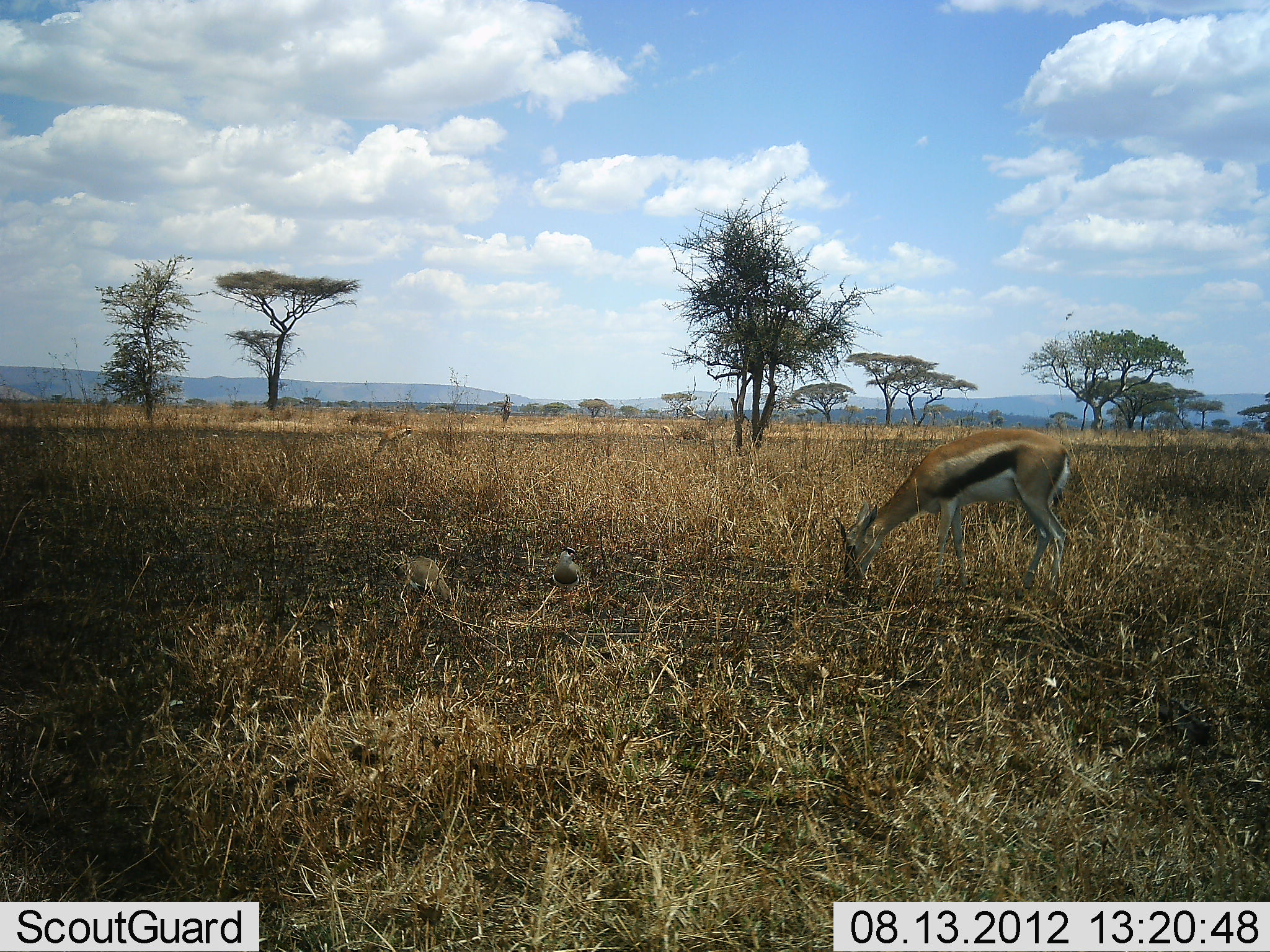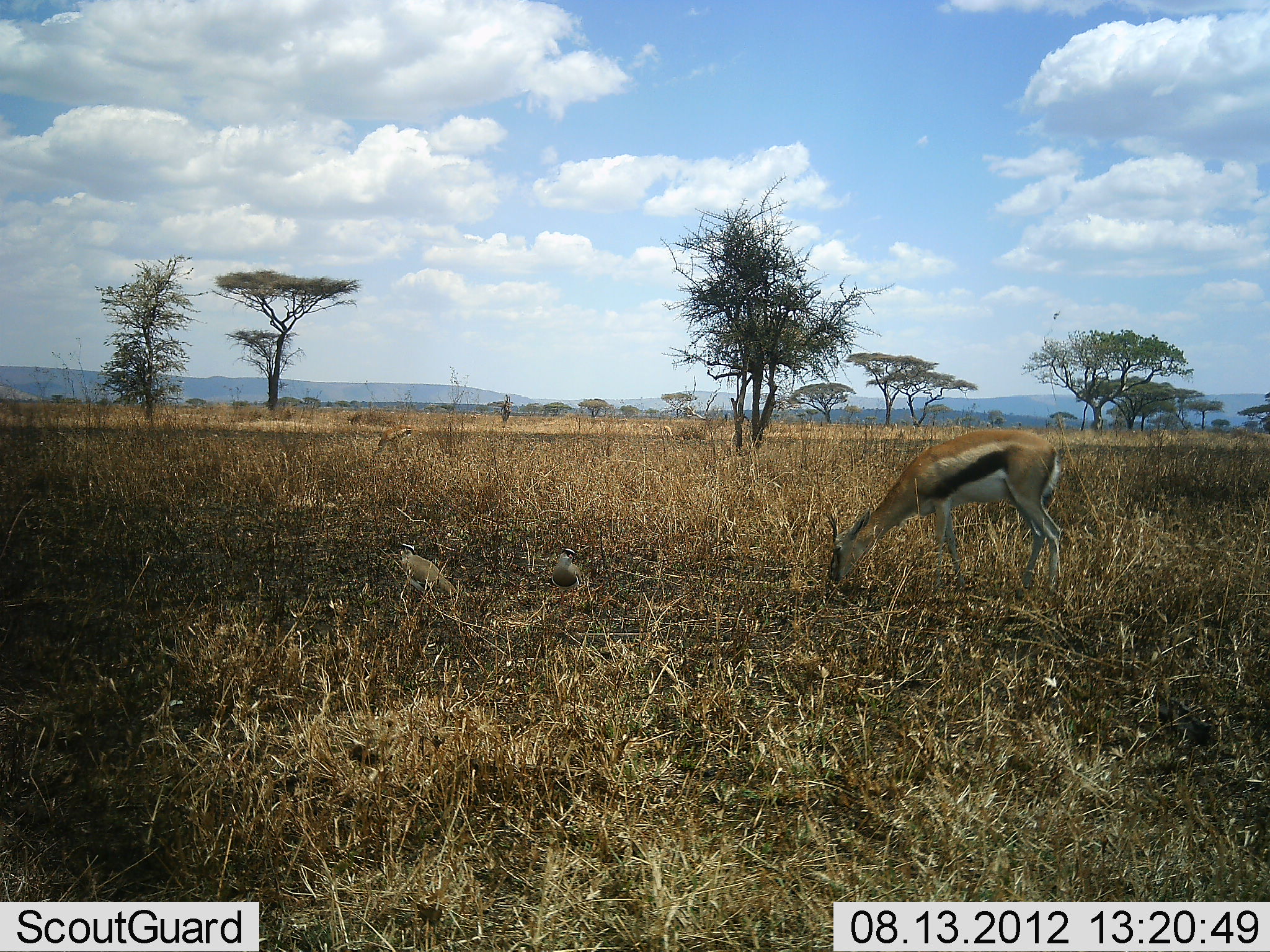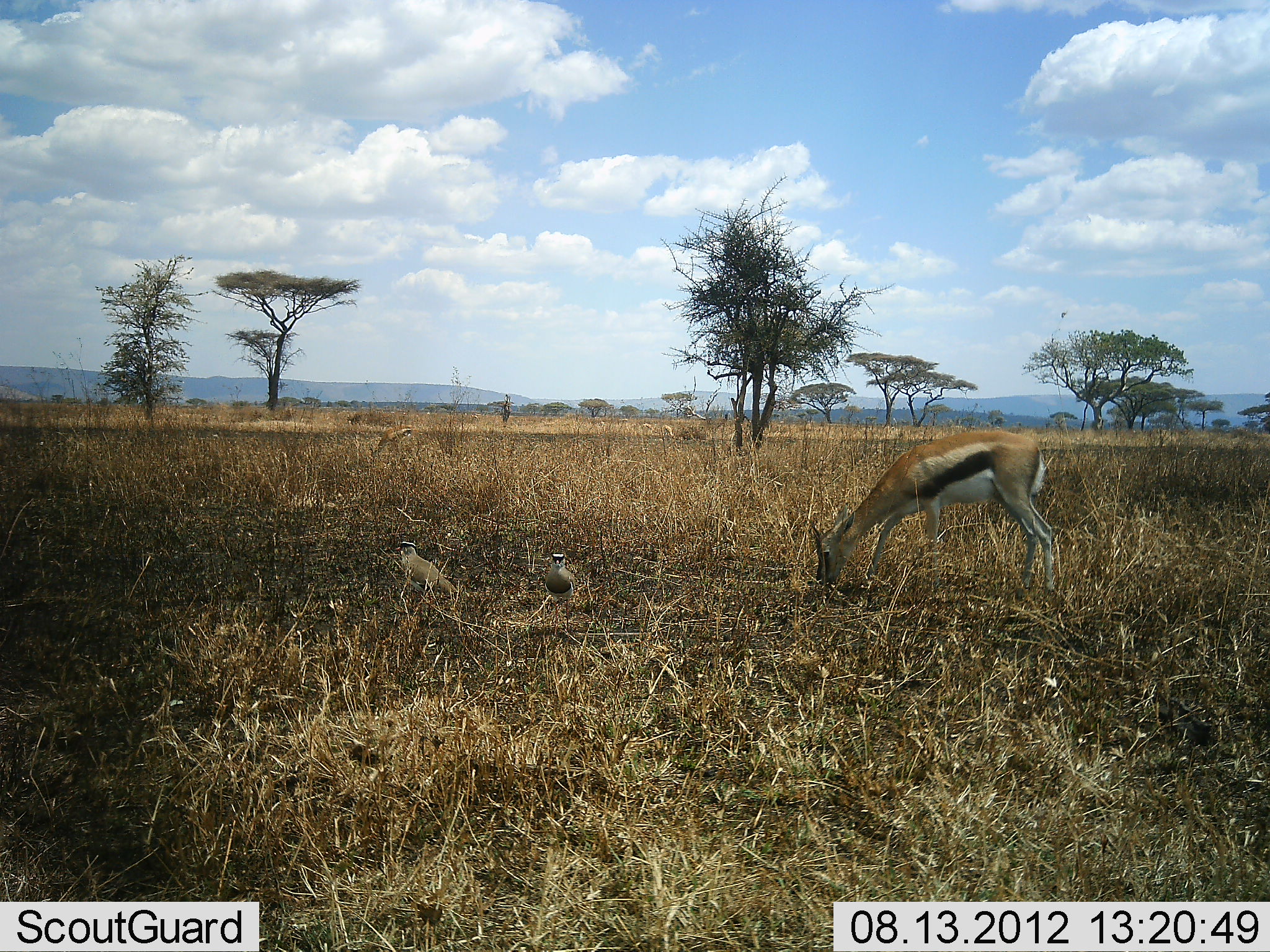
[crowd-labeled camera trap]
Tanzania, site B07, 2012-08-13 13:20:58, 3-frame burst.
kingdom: Animalia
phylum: Chordata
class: Mammalia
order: Artiodactyla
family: Bovidae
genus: Eudorcas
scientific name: Eudorcas thomsonii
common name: thomson's gazelle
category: gazellethomsons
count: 1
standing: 38%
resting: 0%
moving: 0%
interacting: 0%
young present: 0%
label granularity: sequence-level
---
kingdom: Animalia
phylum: Chordata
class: Aves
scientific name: Aves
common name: bird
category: otherbird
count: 2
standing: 60%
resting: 10%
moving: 50%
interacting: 0%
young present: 0%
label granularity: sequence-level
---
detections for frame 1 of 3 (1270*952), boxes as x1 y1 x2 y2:
animal: 832 426 1073 601; 393 558 455 616; 552 547 581 617; 376 425 419 470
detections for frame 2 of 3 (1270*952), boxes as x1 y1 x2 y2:
animal: 826 426 1067 595; 396 544 459 623; 549 547 587 610; 374 425 415 455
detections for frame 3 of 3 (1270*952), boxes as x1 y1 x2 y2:
animal: 808 428 1059 600; 394 542 457 625; 543 552 577 636; 374 426 409 454